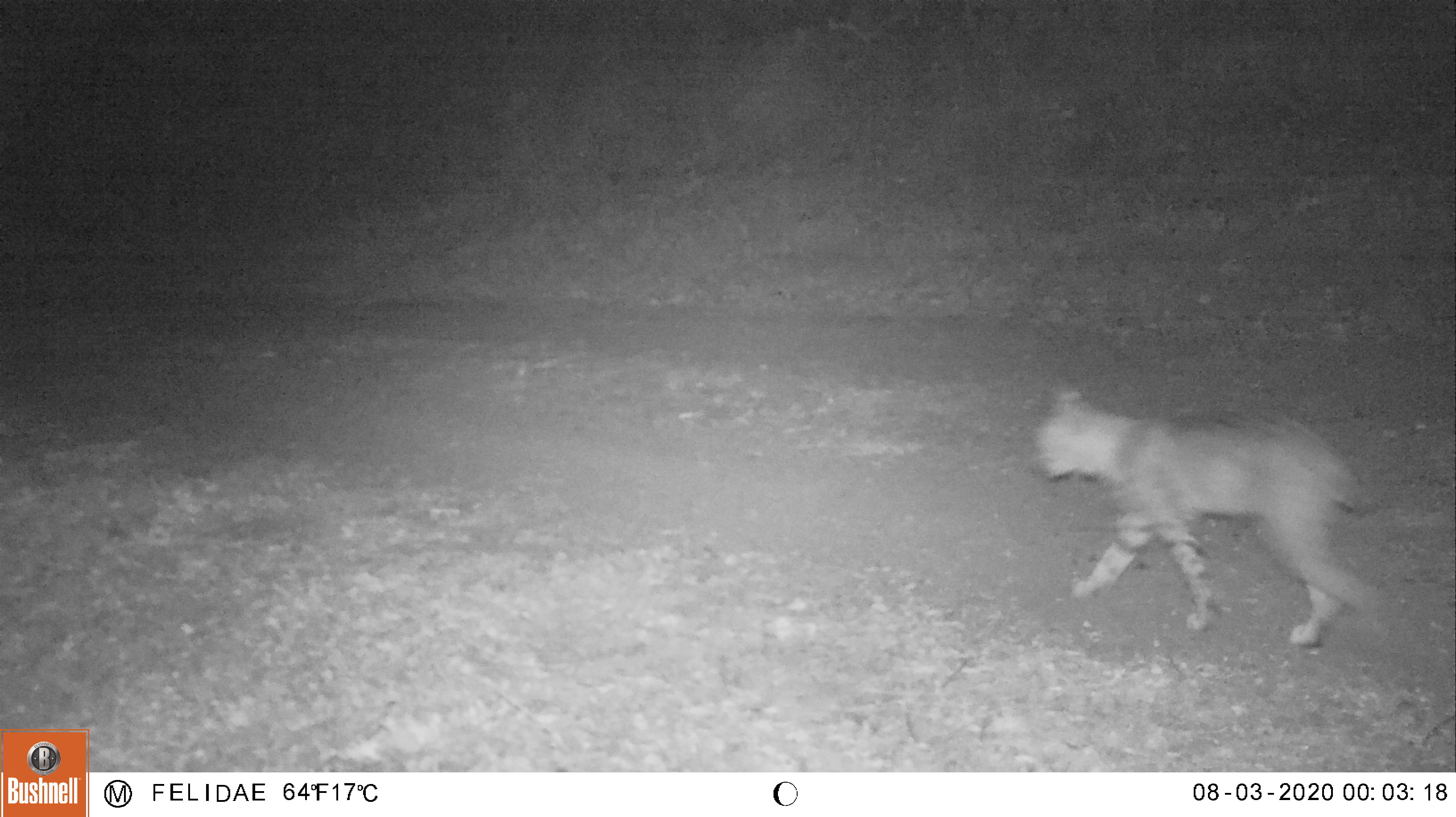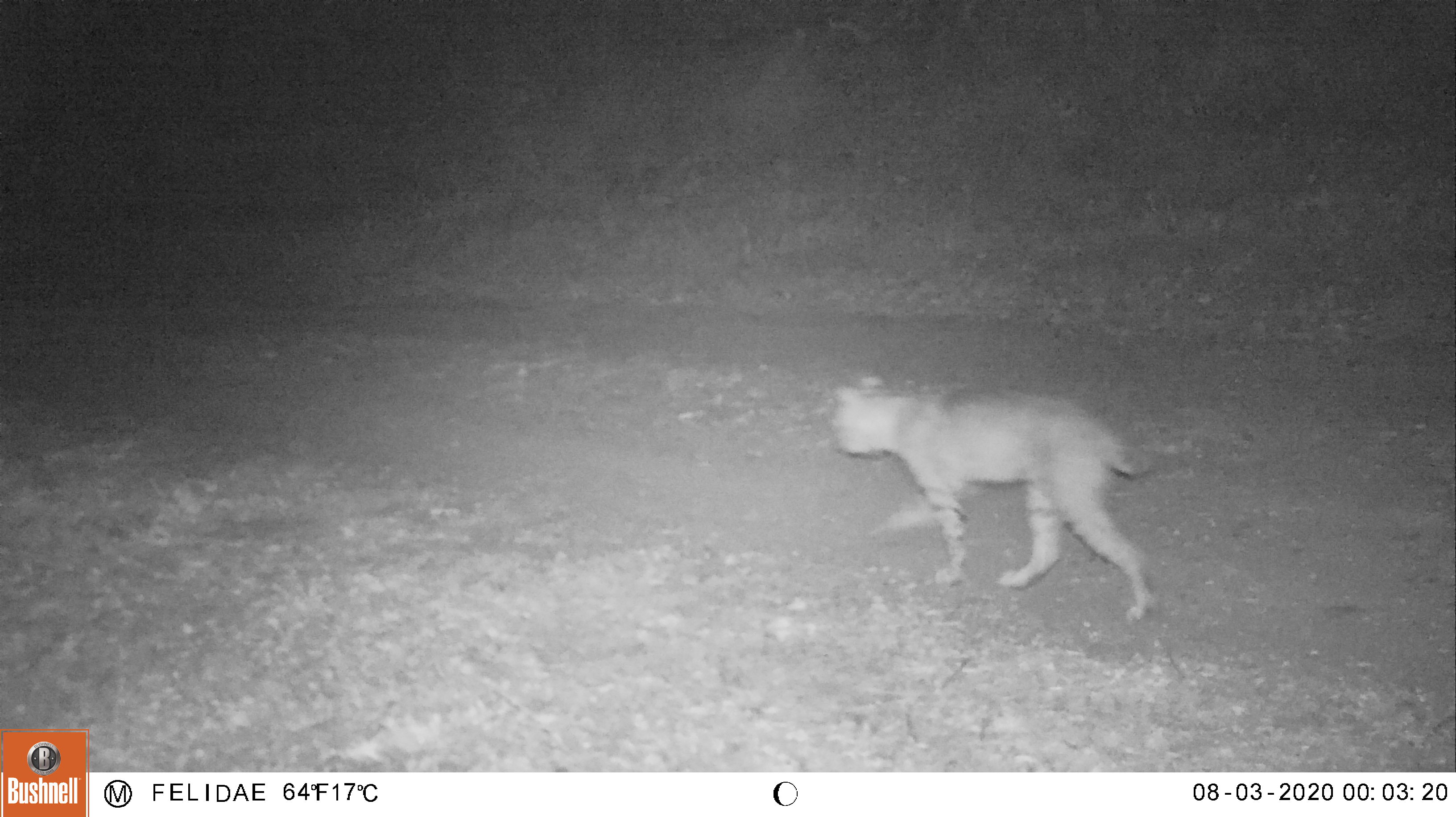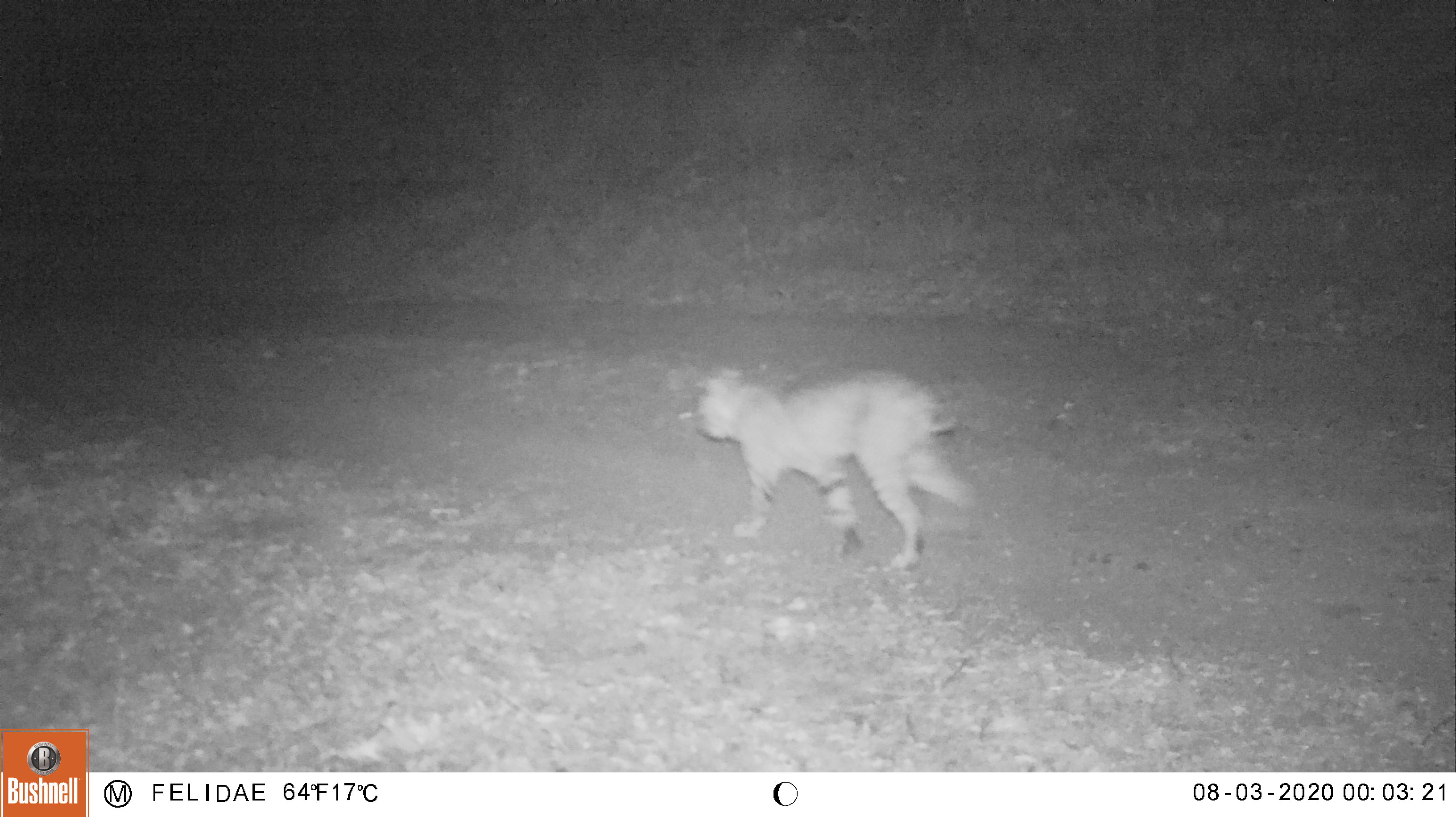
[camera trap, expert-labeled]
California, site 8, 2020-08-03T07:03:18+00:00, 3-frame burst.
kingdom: Animalia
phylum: Chordata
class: Mammalia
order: Carnivora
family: Felidae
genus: Lynx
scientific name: Lynx rufus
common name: bobcat